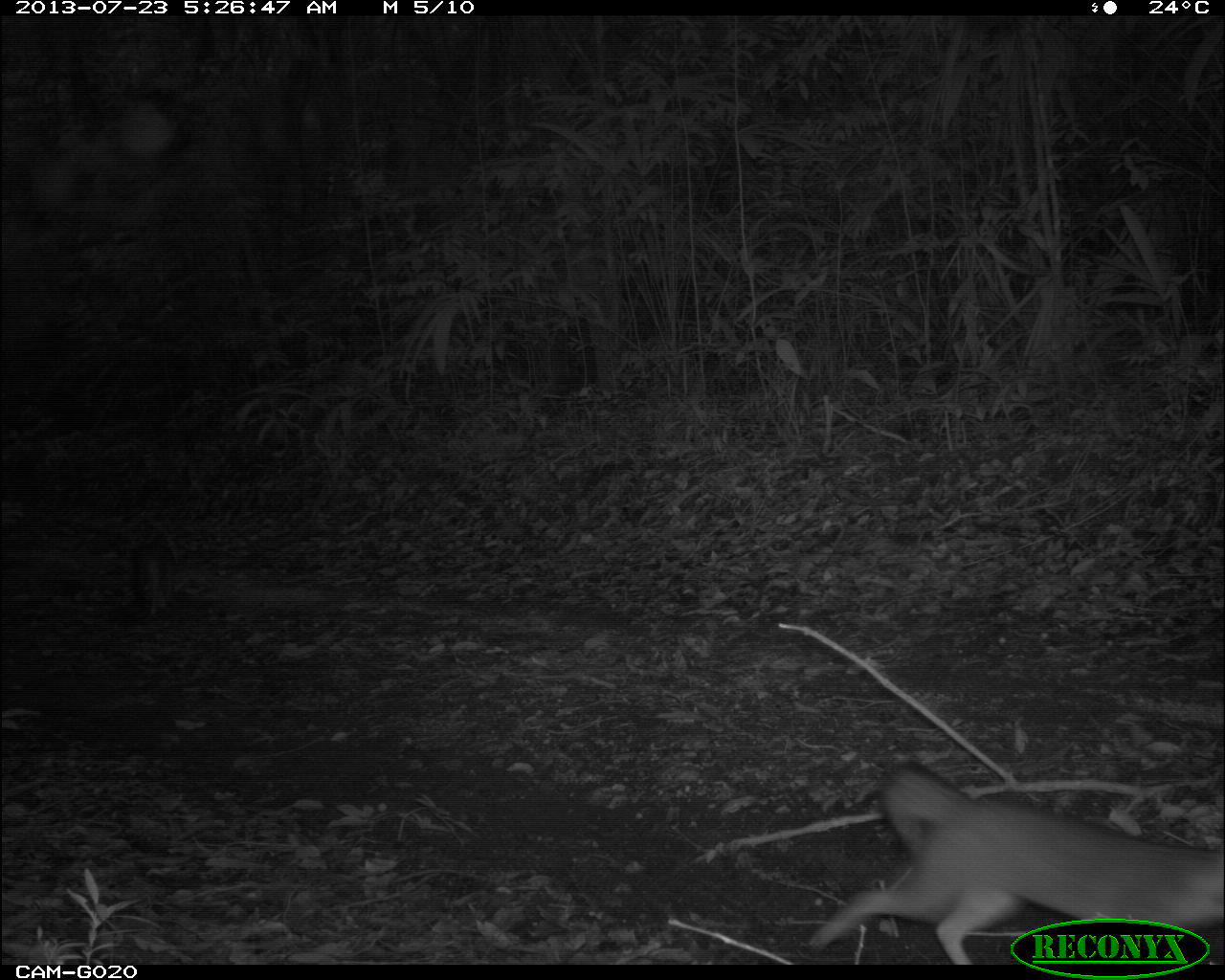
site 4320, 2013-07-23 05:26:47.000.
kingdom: Animalia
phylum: Chordata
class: Mammalia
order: Carnivora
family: Canidae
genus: Urocyon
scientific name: Urocyon cinereoargenteus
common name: gray fox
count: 2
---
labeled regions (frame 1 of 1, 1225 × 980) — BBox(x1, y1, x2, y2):
urocyon cinereoargenteus: BBox(807, 763, 1222, 962)